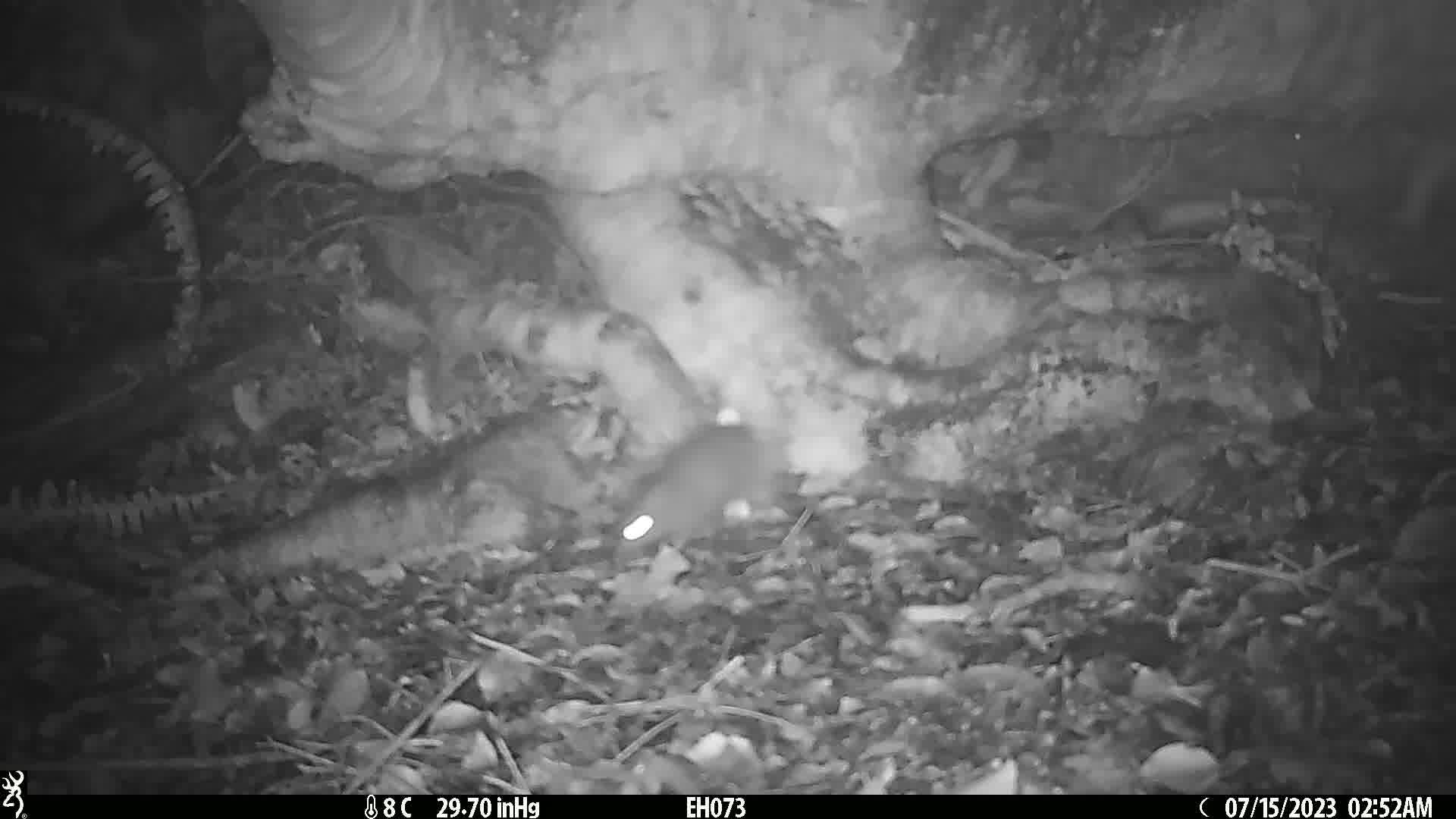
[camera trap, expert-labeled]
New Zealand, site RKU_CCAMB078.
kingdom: Animalia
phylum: Chordata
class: Mammalia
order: Rodentia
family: Muridae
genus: Rattus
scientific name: Rattus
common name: rat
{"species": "rat (Rattus)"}